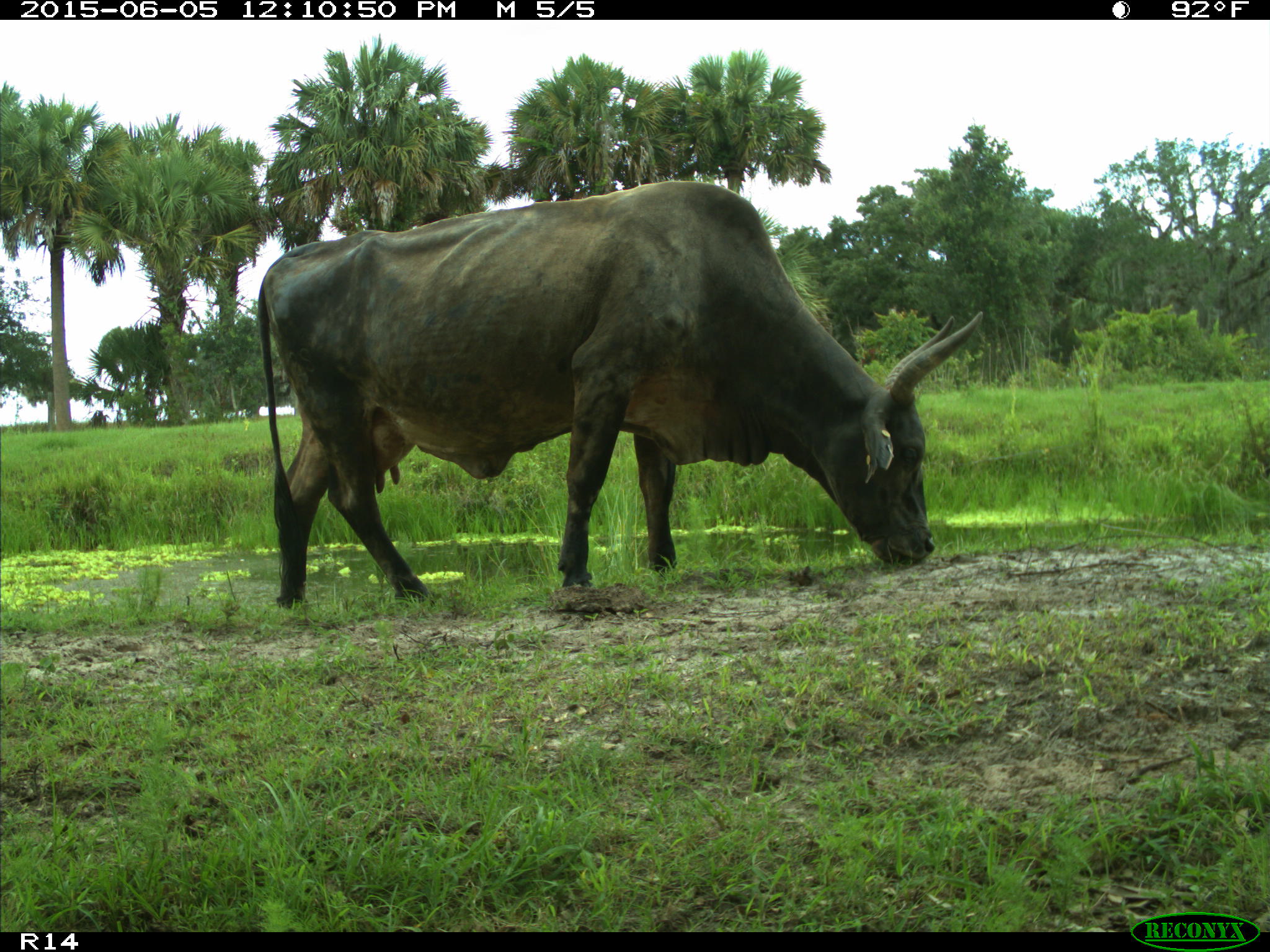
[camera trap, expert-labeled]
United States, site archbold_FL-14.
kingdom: Animalia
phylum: Chordata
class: Mammalia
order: Artiodactyla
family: Bovidae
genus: Bos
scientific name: Bos taurus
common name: domestic cow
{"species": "Bos taurus (domestic cow)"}